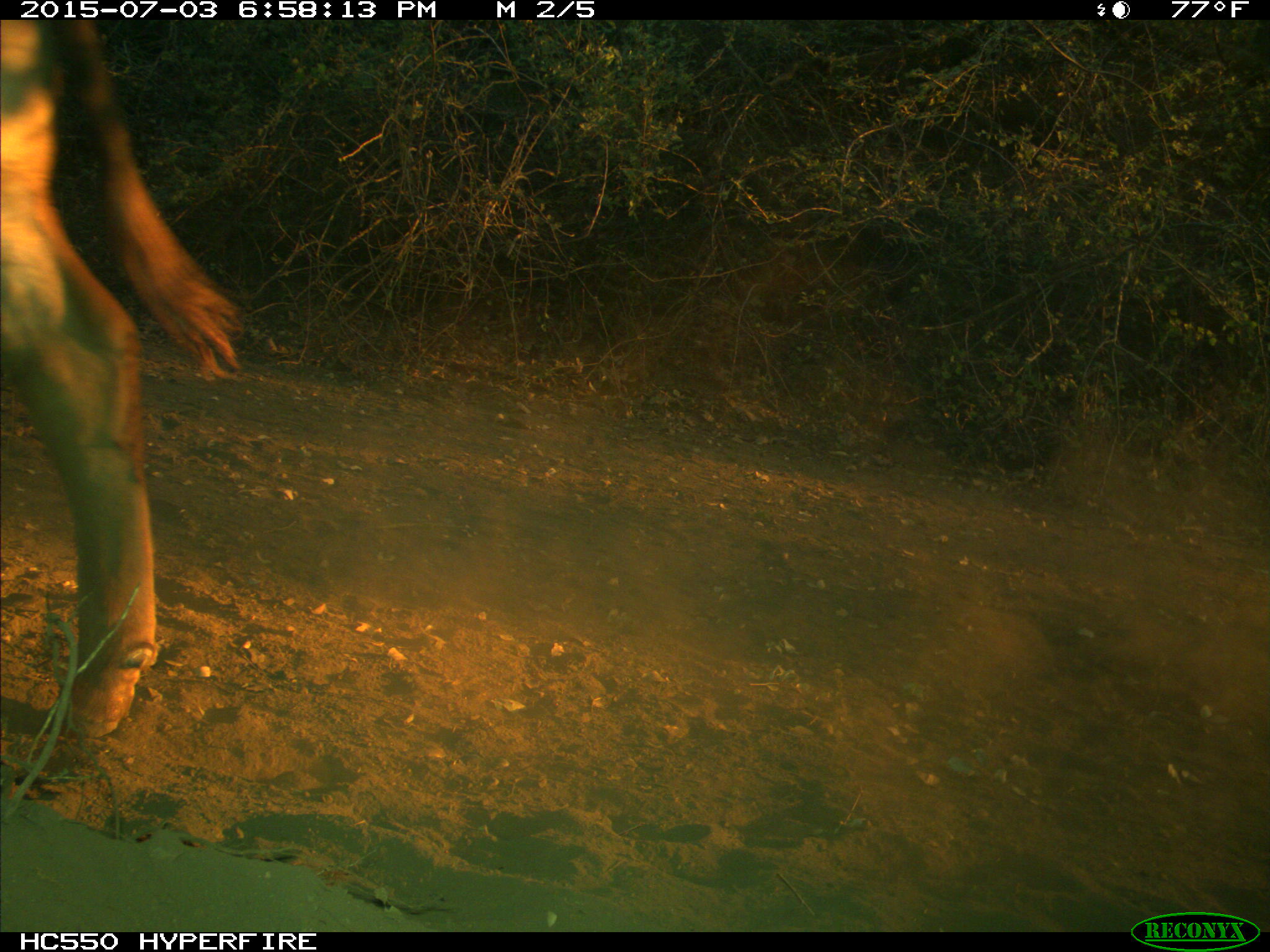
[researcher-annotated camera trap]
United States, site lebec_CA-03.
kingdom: Animalia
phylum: Chordata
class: Mammalia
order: Artiodactyla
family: Bovidae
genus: Bos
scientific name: Bos taurus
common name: domestic cow